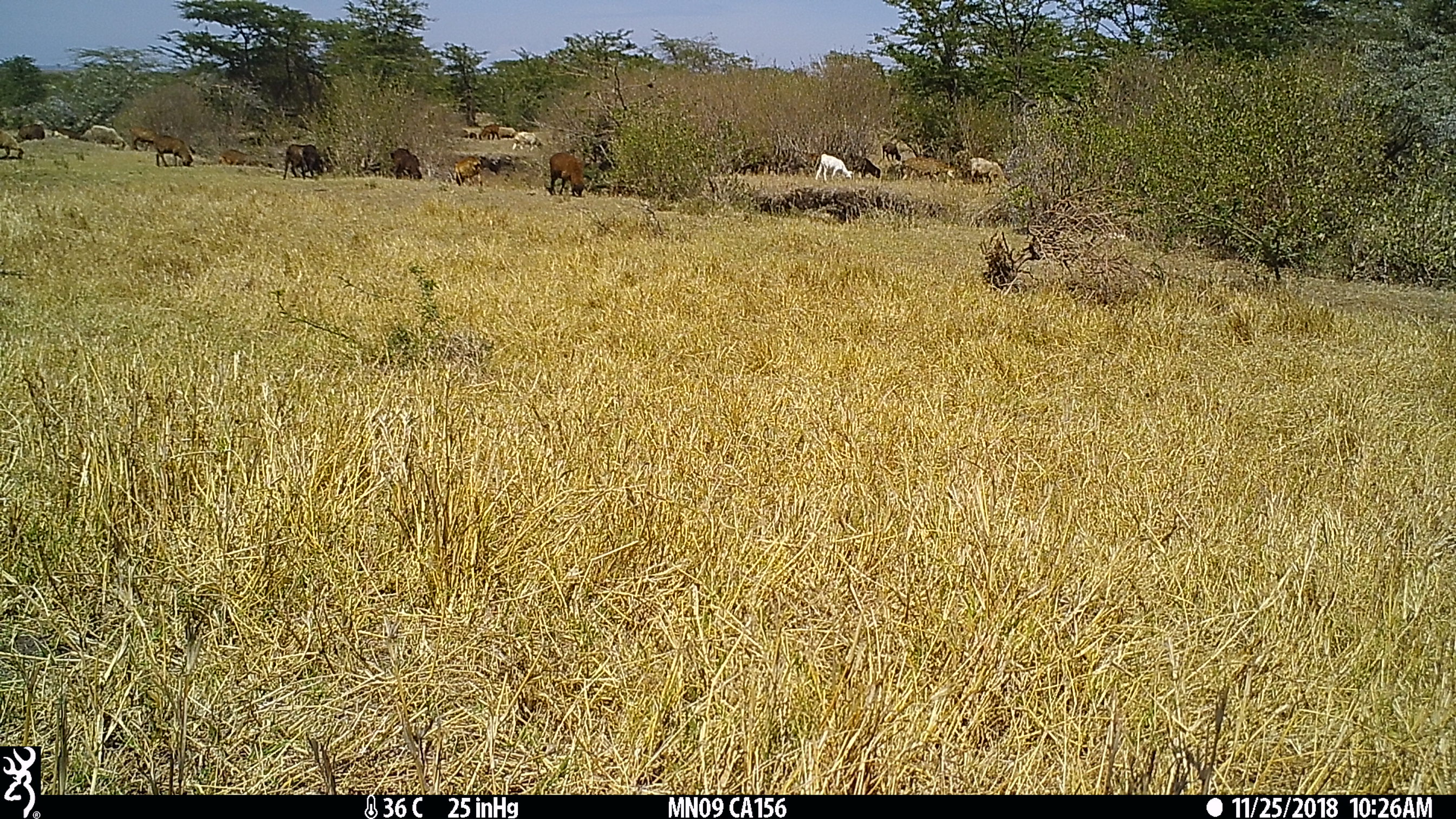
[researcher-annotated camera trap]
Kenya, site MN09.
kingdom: Animalia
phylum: Chordata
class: Mammalia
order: Artiodactyla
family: Bovidae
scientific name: Bovidae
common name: sheep or goat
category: shoat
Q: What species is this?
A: Shoat (sheep or goat) (Bovidae).